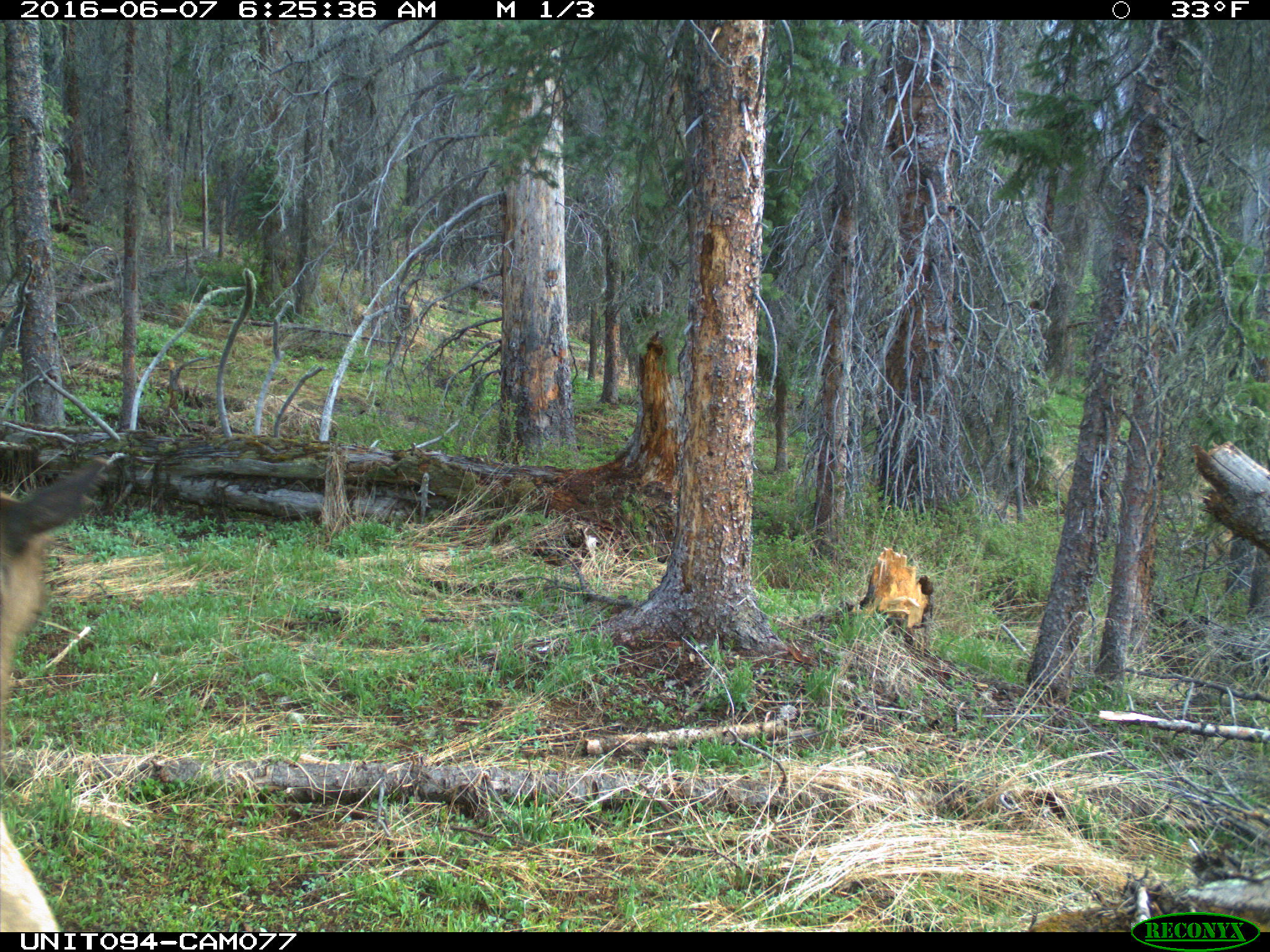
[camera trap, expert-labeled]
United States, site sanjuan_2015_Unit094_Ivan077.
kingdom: Animalia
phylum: Chordata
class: Mammalia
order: Artiodactyla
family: Cervidae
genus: Cervus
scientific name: Cervus elaphus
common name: red deer